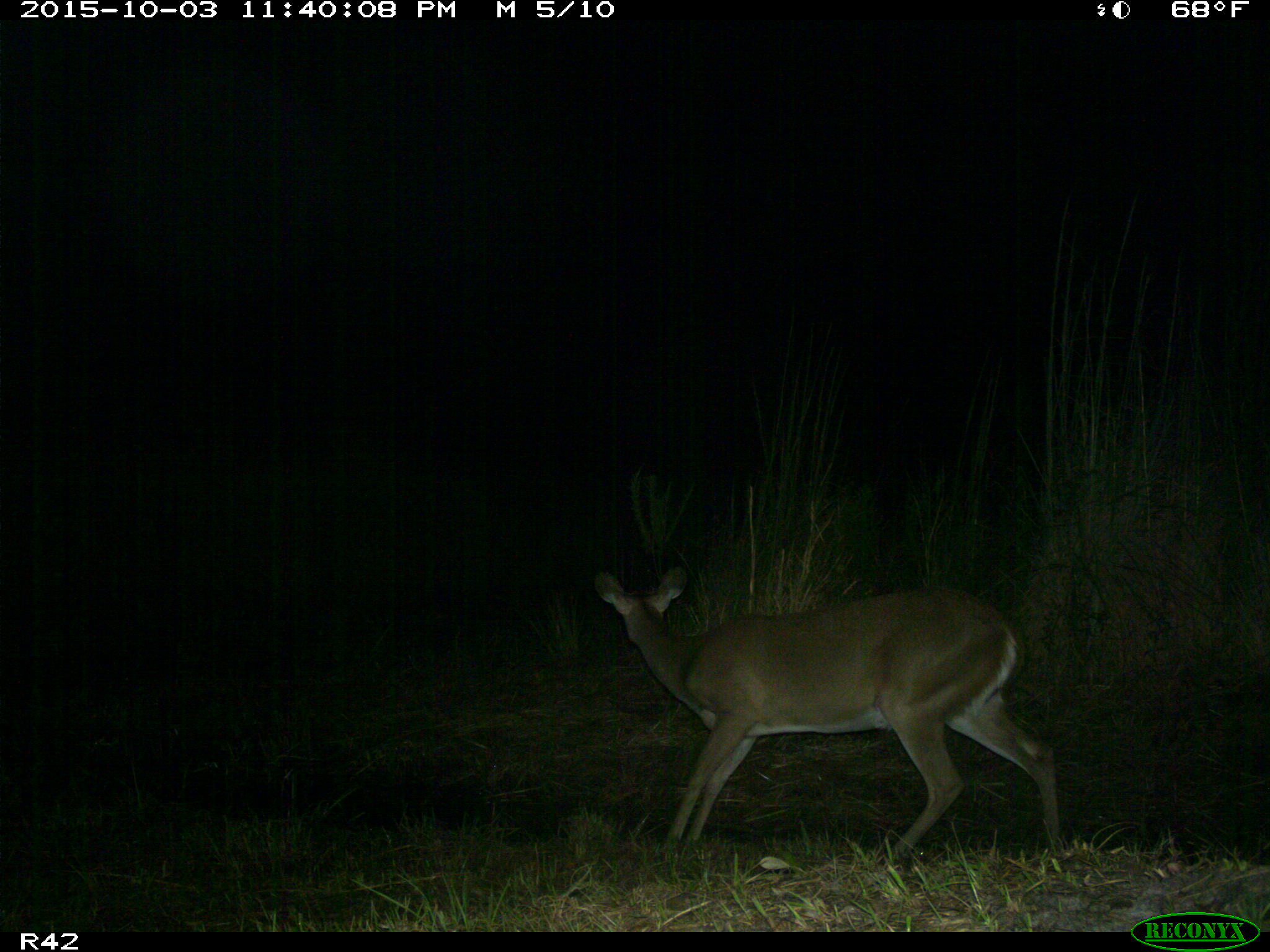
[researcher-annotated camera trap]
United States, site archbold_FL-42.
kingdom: Animalia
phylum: Chordata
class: Mammalia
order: Artiodactyla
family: Cervidae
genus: Odocoileus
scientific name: Odocoileus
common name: deer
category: unidentified deer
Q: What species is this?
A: Unidentified deer (deer) (Odocoileus).